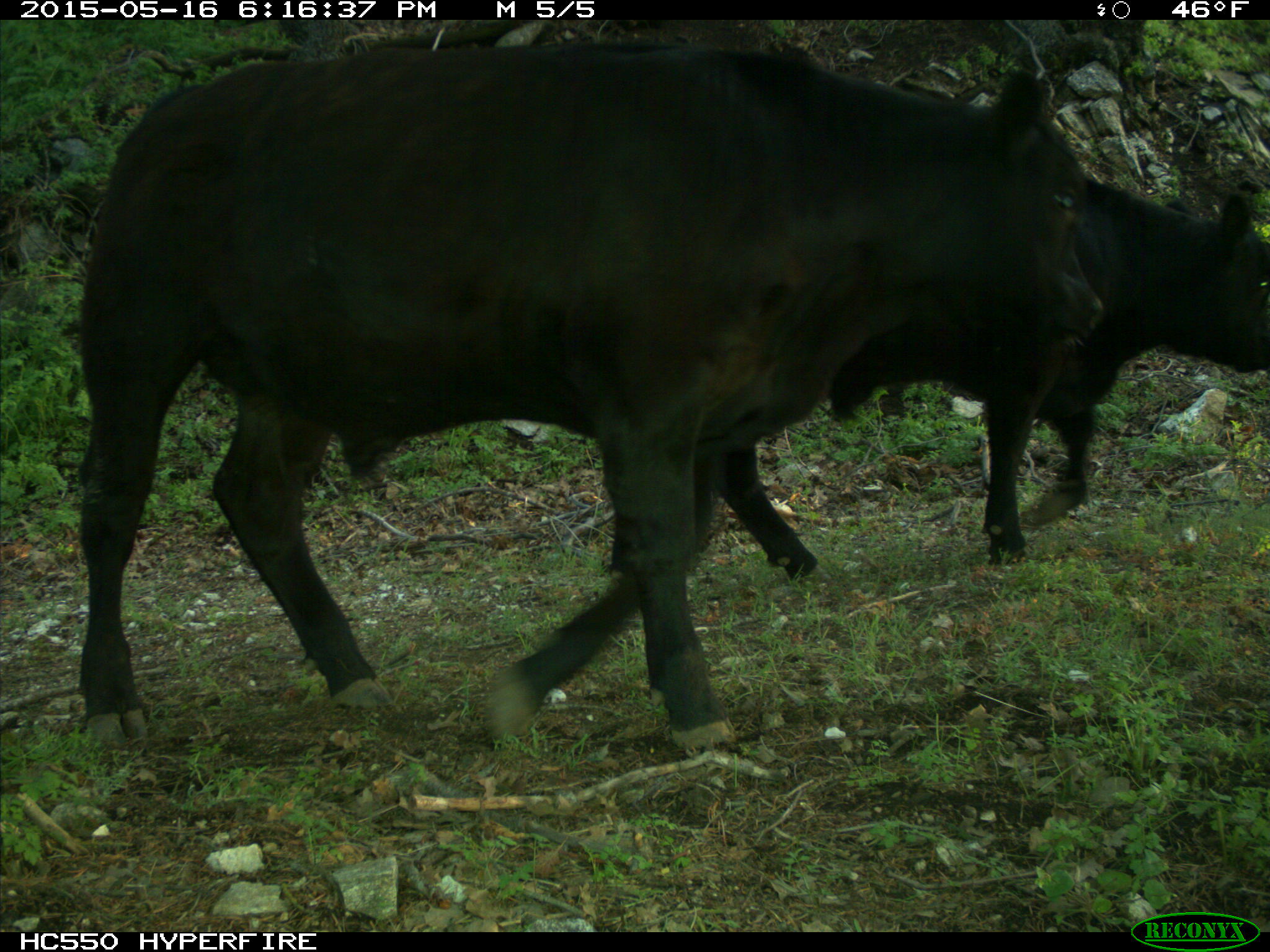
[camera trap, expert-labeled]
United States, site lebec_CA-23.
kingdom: Animalia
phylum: Chordata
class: Mammalia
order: Artiodactyla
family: Bovidae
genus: Bos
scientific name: Bos taurus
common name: domestic cow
Bos taurus (domestic cow).